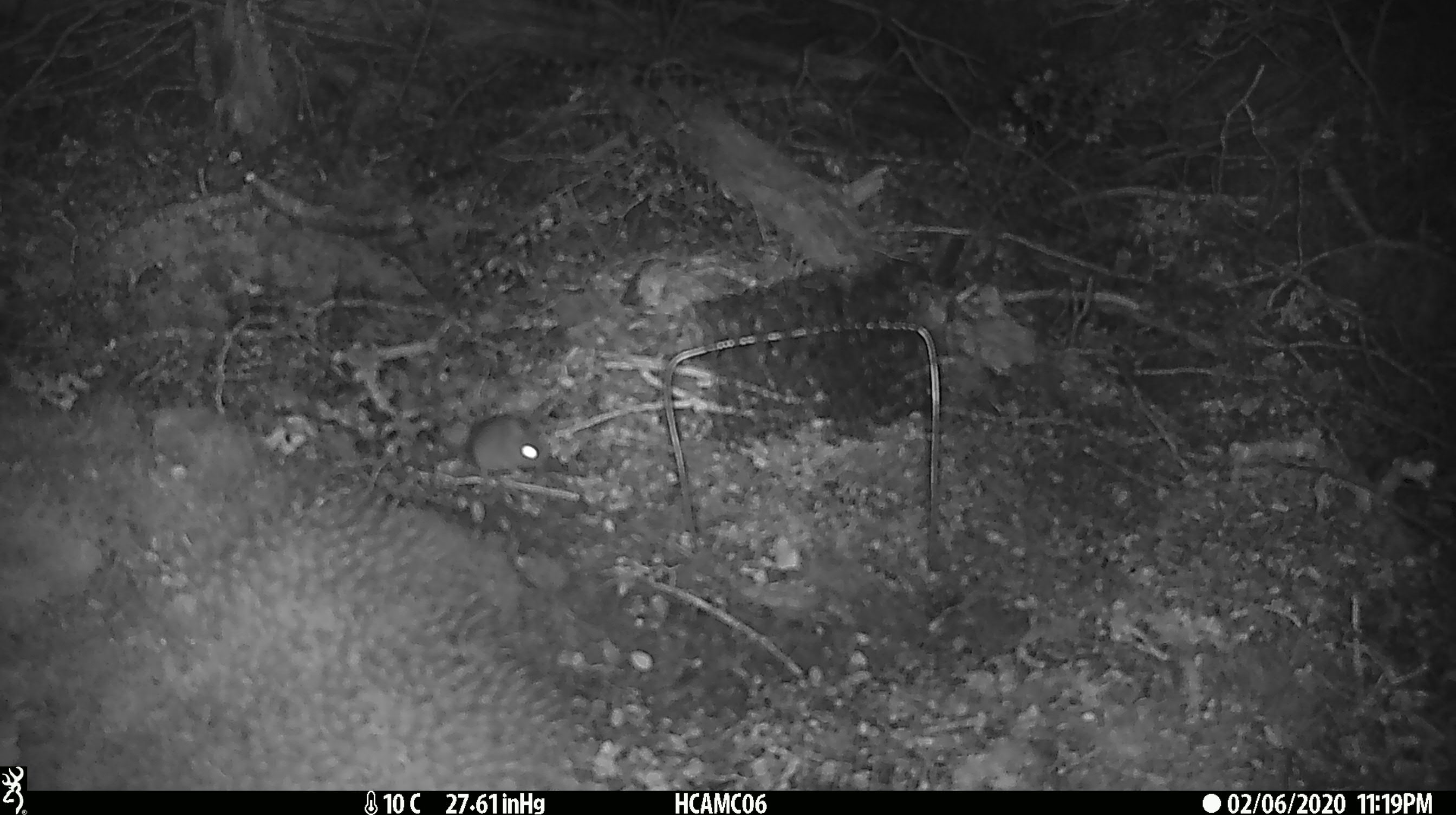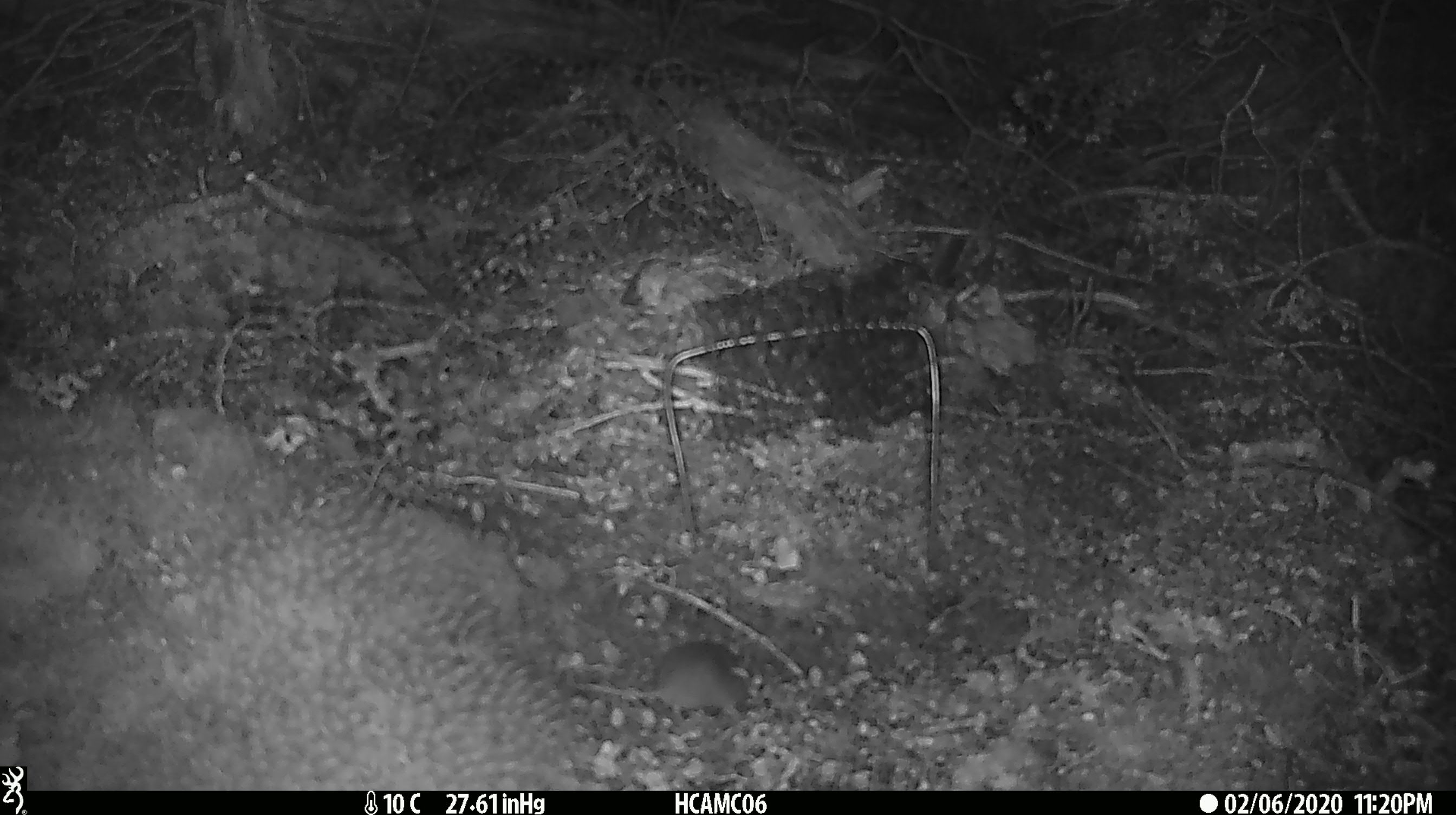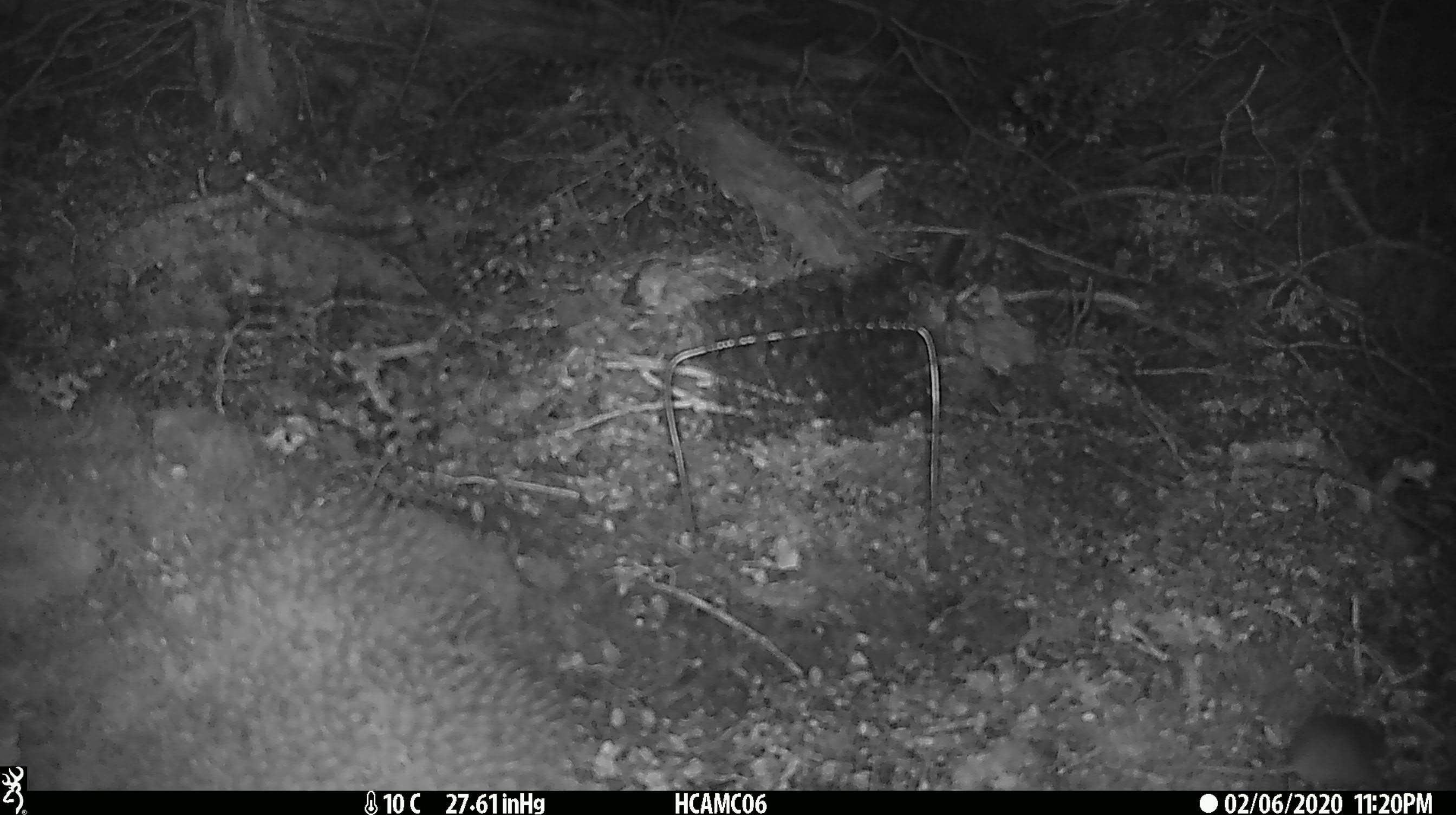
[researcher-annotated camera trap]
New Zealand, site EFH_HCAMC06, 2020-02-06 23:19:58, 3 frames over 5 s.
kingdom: Animalia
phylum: Chordata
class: Mammalia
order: Rodentia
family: Muridae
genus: Mus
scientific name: Mus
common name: mouse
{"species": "mouse (Mus)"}